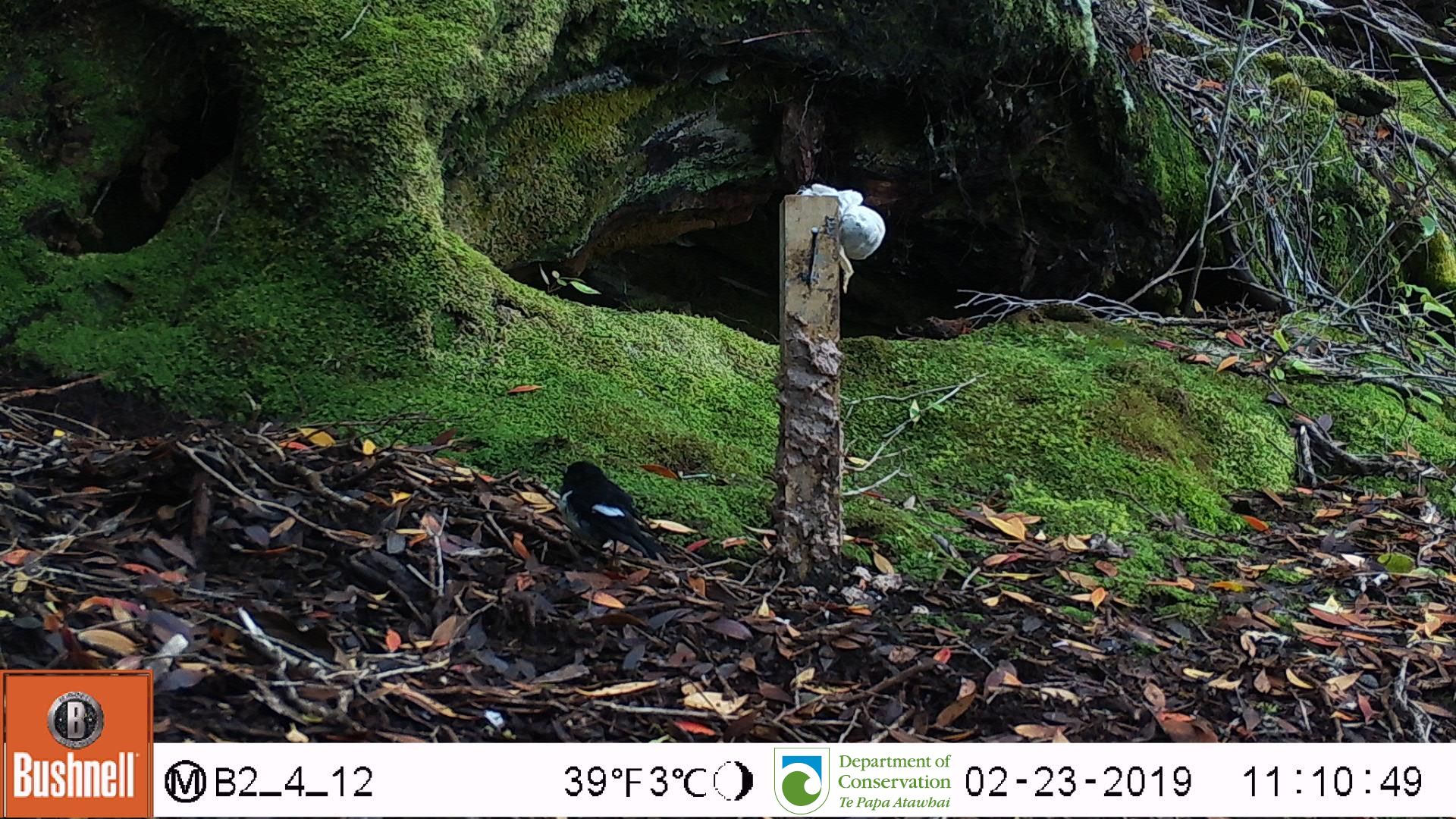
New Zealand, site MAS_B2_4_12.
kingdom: Animalia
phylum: Chordata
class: Aves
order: Passeriformes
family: Petroicidae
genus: Petroica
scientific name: Petroica macrocephala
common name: tomtit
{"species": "tomtit (Petroica macrocephala)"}